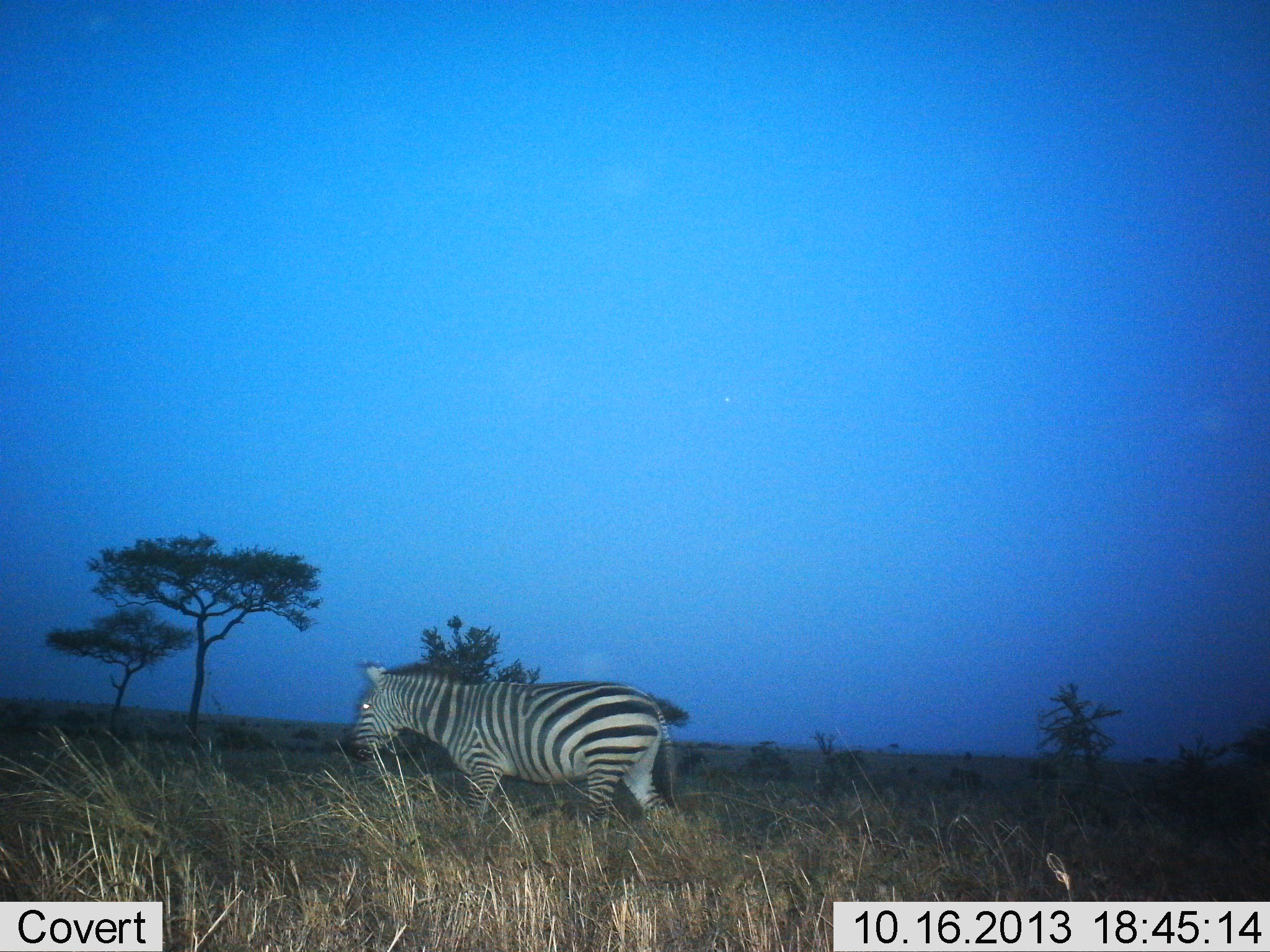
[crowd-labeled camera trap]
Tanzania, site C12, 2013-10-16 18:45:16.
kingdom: Animalia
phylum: Chordata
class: Mammalia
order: Perissodactyla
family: Equidae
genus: Equus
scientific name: Equus quagga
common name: plains zebra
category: zebra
Zebra (plains zebra) (Equus quagga), count 1. Behavior (volunteer vote fractions): standing 22%, resting 0%, moving 81%, interacting 0%. Young present (vote fraction): 0%. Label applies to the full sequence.